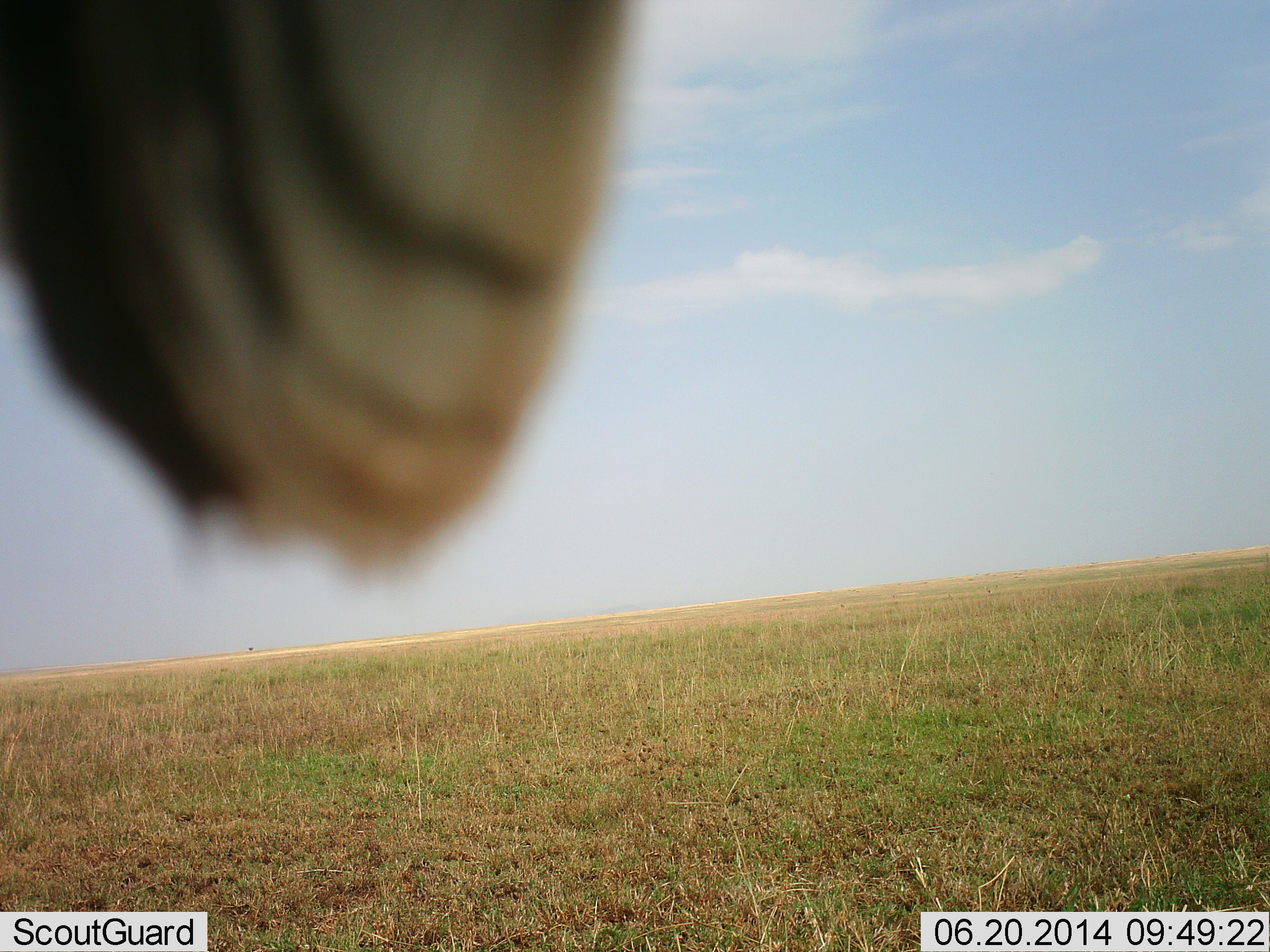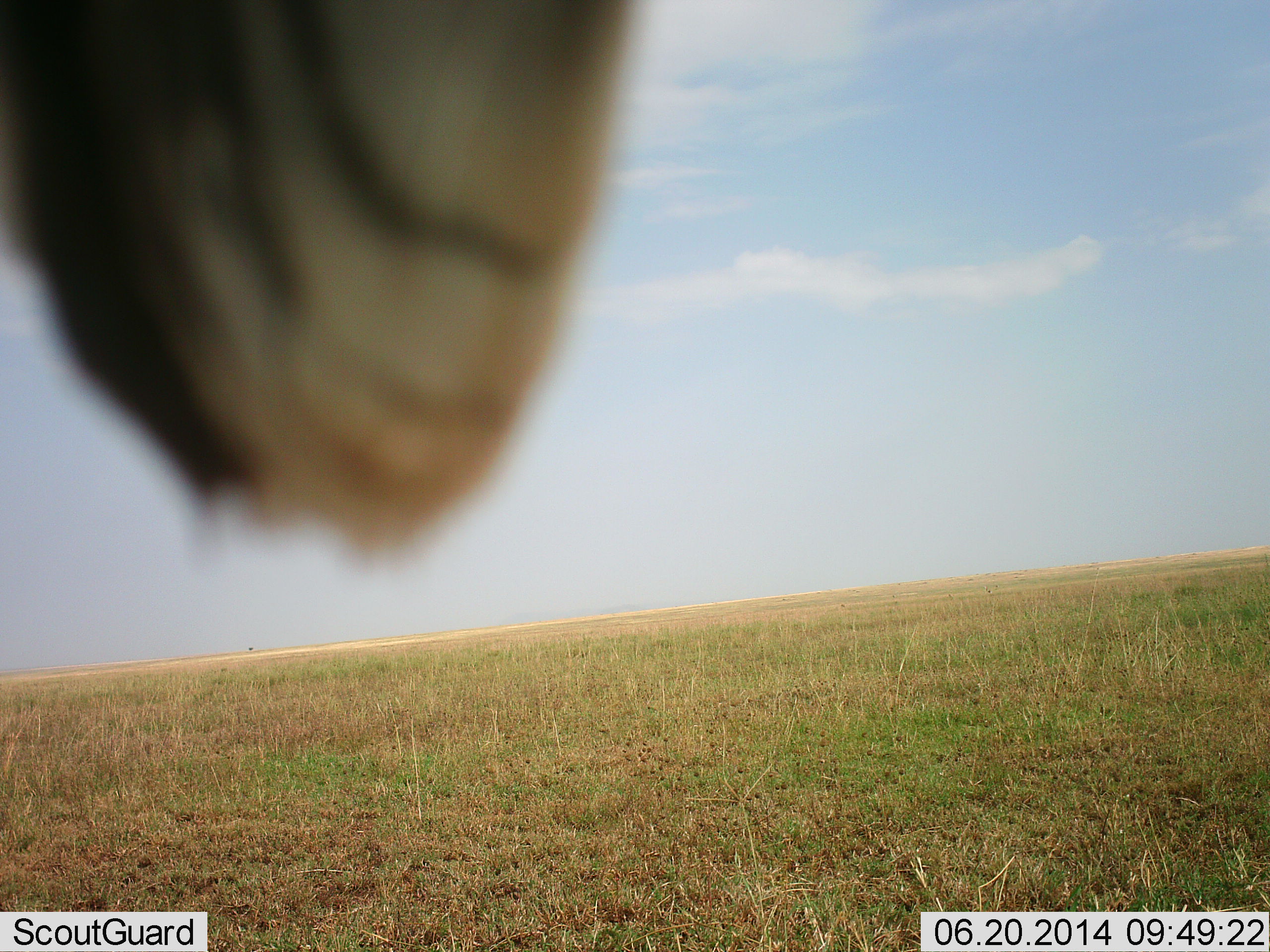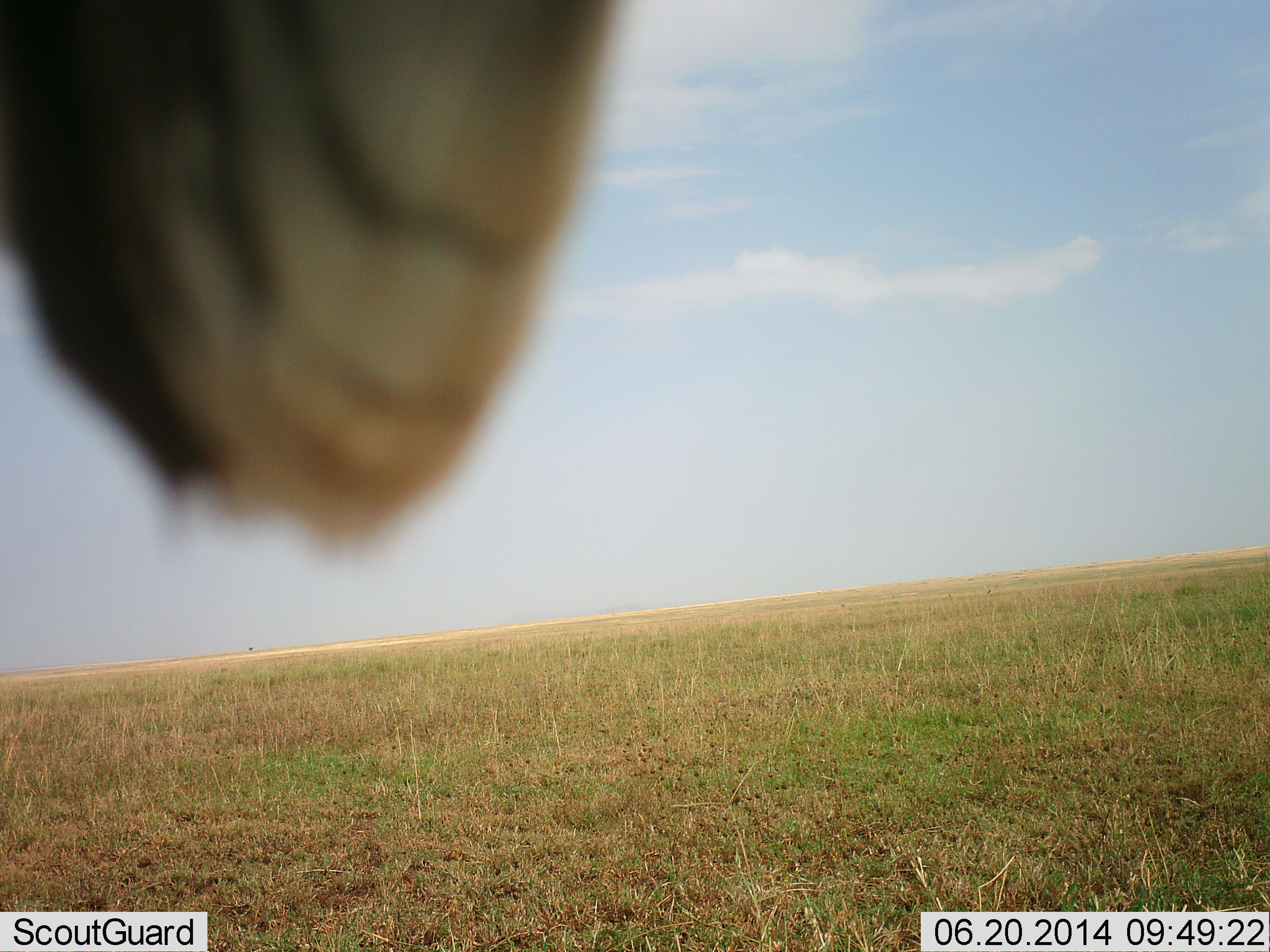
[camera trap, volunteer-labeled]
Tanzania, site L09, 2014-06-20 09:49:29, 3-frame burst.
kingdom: Animalia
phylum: Chordata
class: Mammalia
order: Perissodactyla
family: Equidae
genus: Equus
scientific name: Equus quagga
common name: plains zebra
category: zebra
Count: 1.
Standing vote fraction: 100%.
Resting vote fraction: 0%.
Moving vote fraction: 0%.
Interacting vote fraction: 0%.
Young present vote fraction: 0%.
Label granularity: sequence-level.